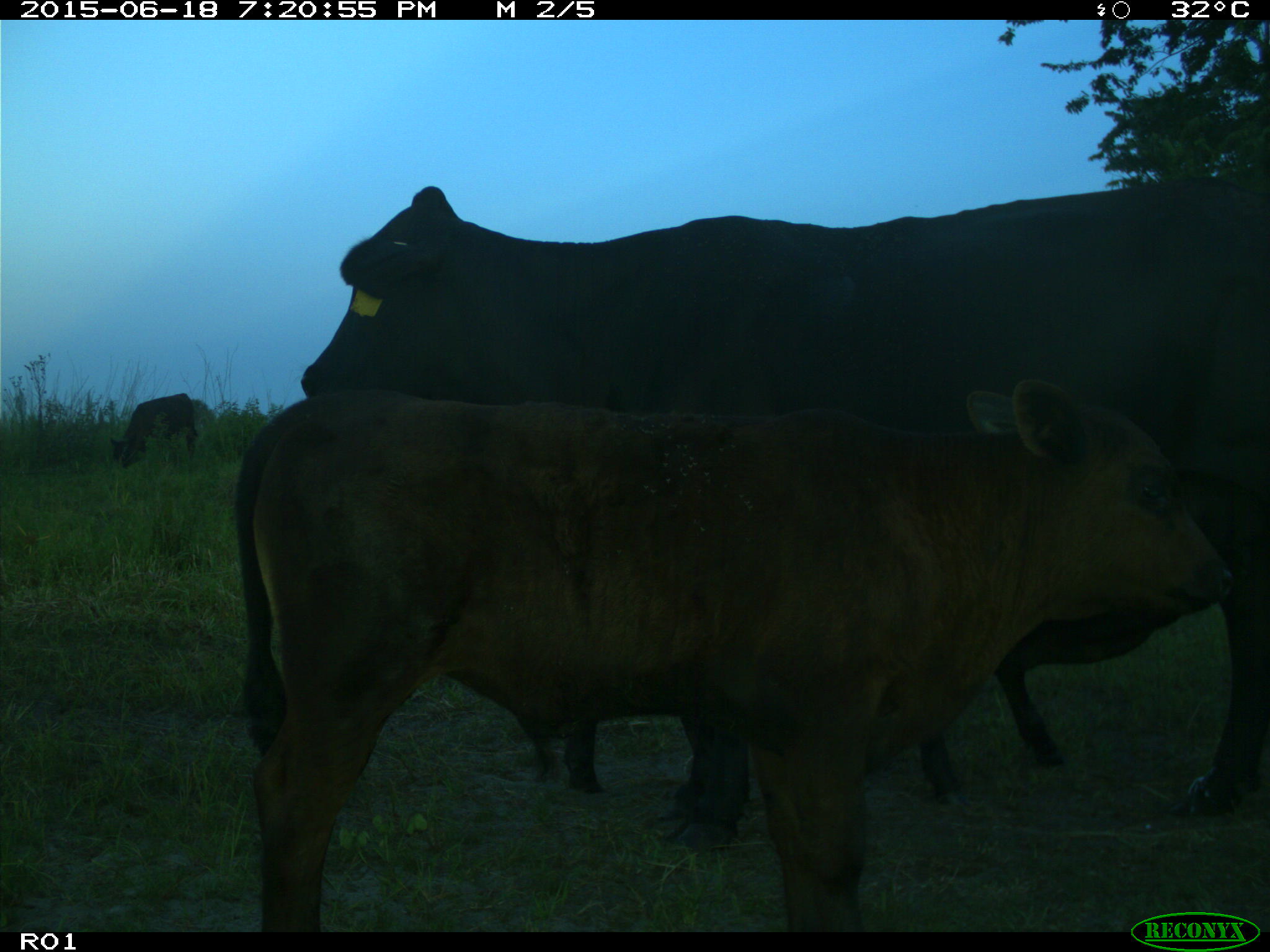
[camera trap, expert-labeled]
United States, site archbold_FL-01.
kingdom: Animalia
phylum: Chordata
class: Mammalia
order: Artiodactyla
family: Bovidae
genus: Bos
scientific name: Bos taurus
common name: domestic cow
Bos taurus (domestic cow).